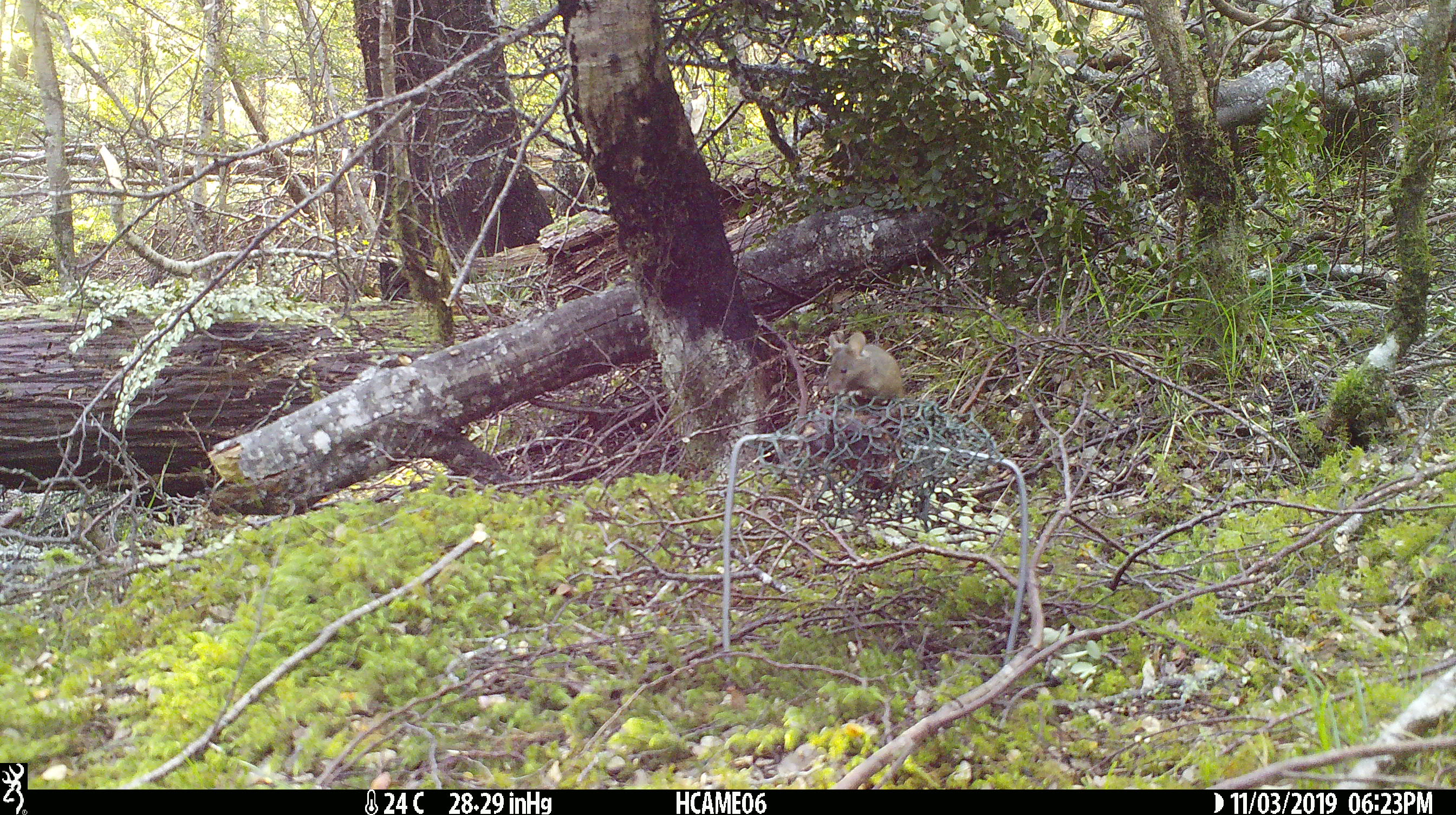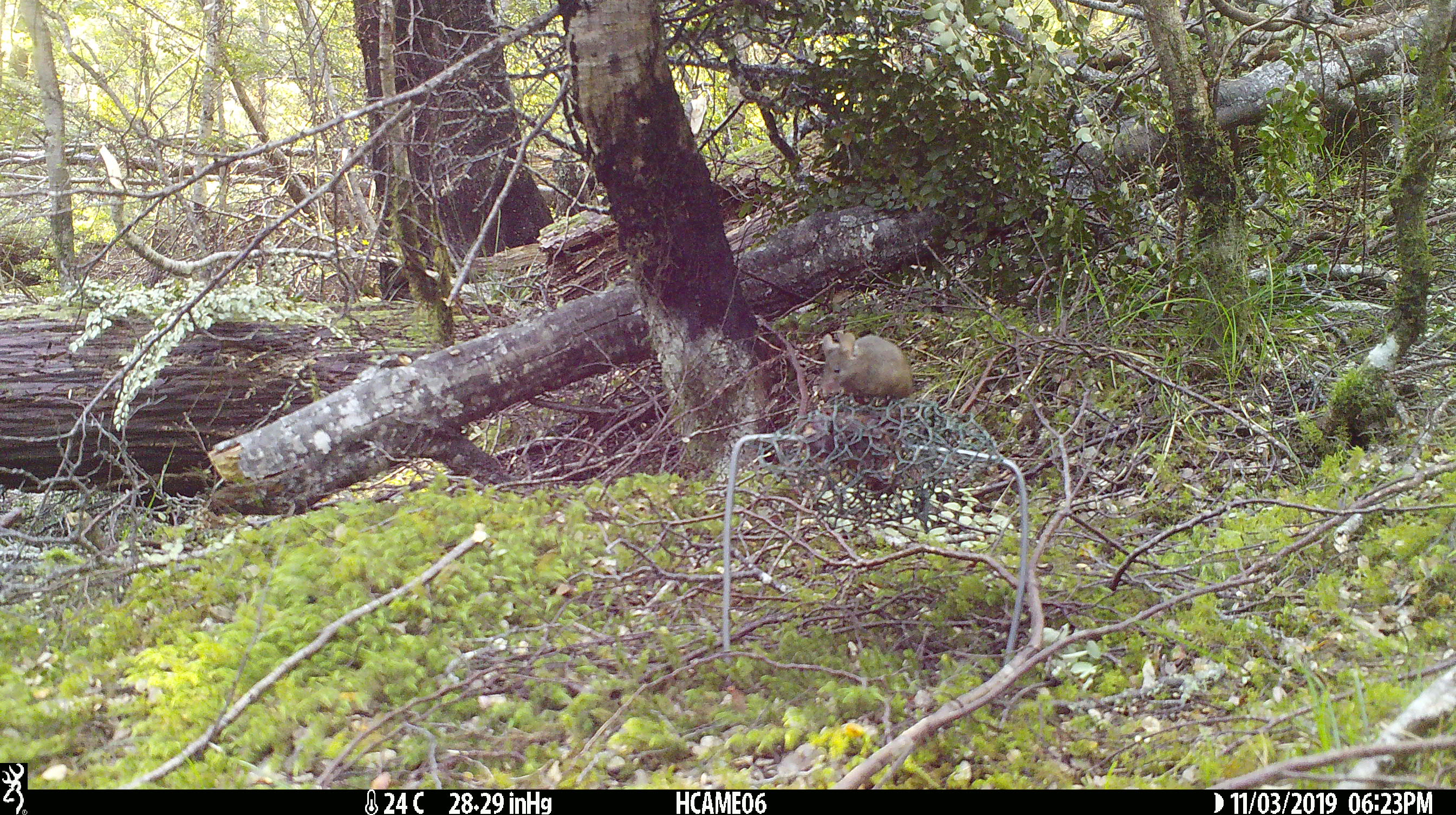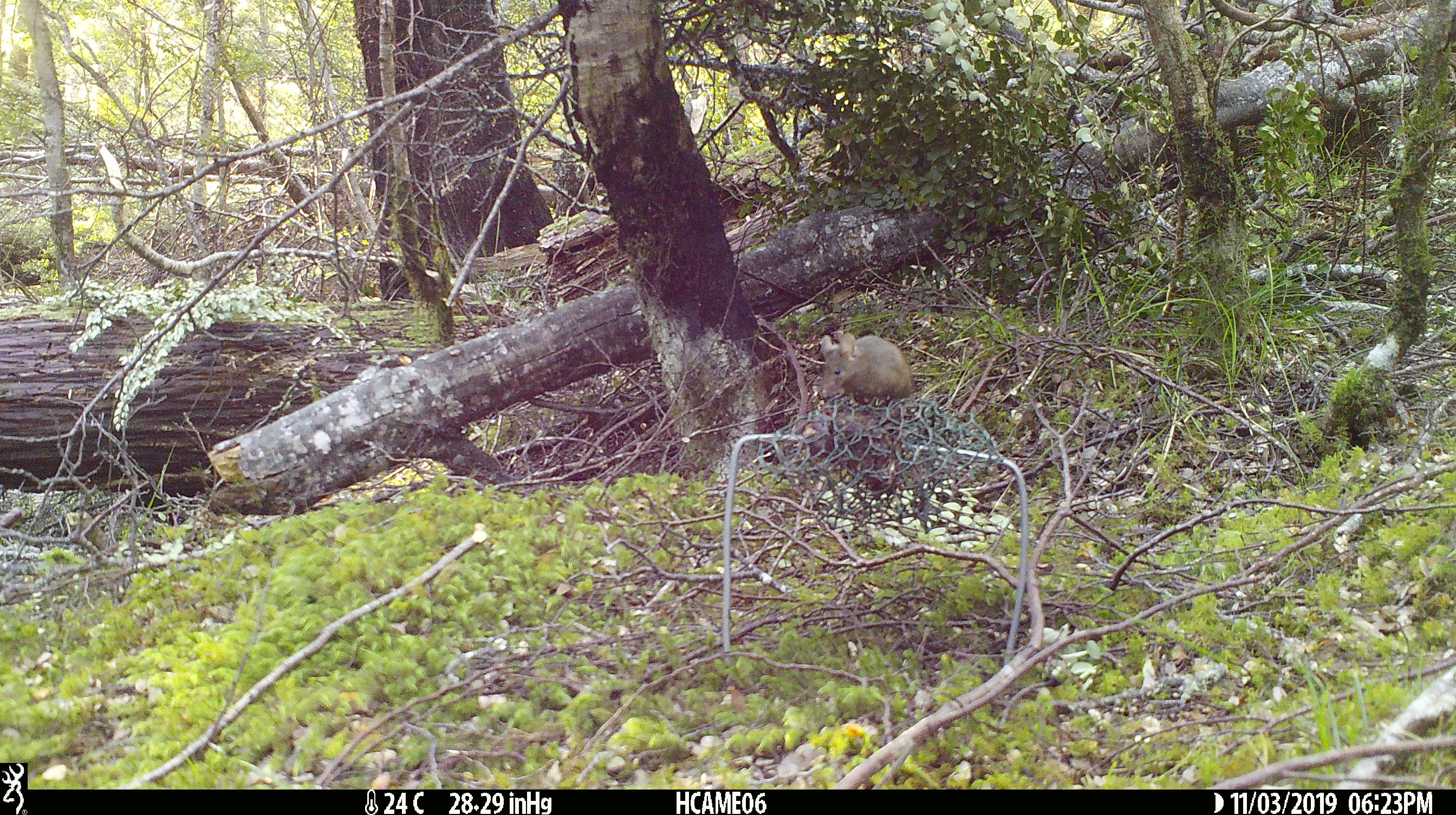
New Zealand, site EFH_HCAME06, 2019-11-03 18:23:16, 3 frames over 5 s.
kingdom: Animalia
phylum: Chordata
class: Mammalia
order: Rodentia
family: Muridae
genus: Mus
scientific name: Mus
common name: mouse